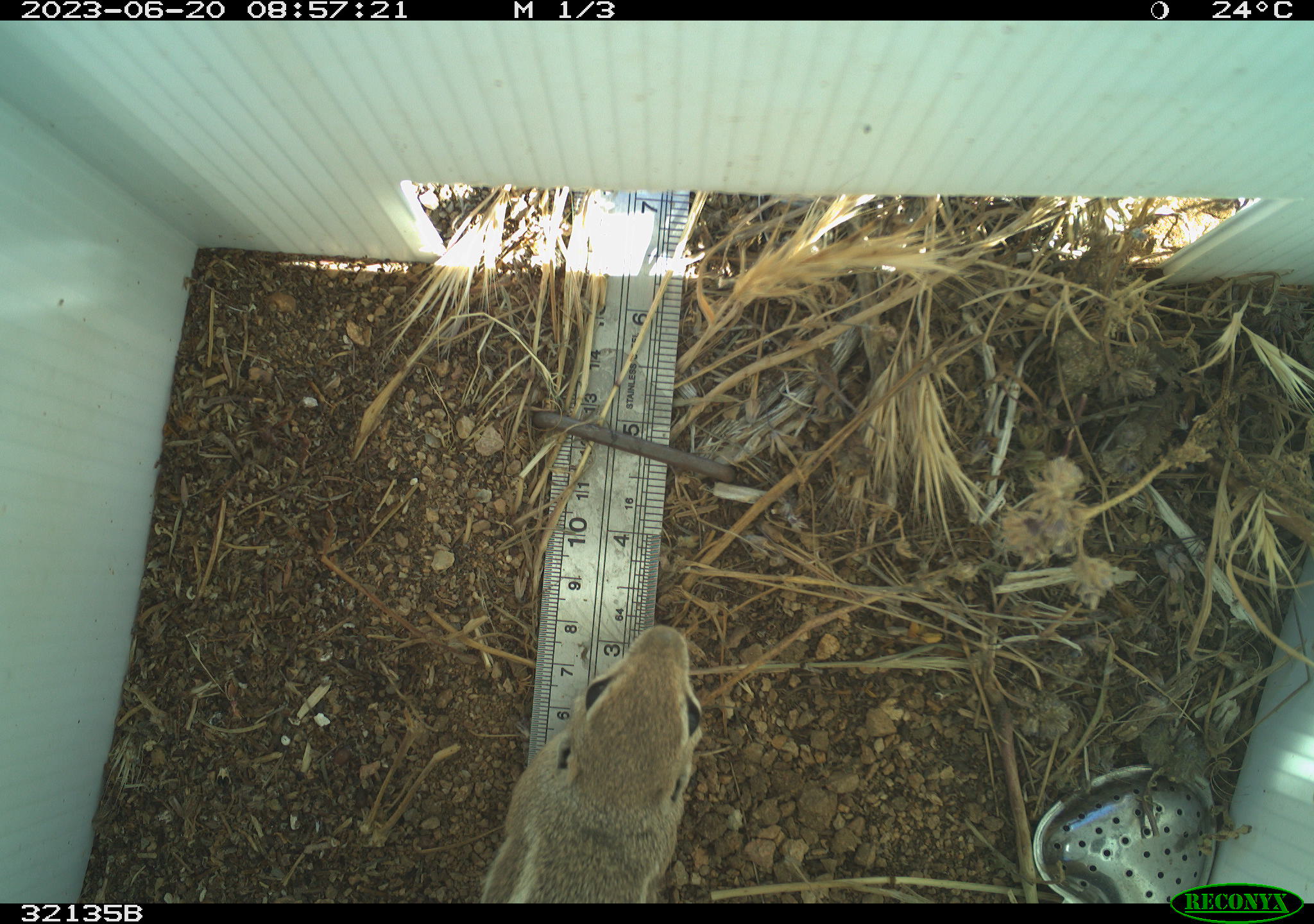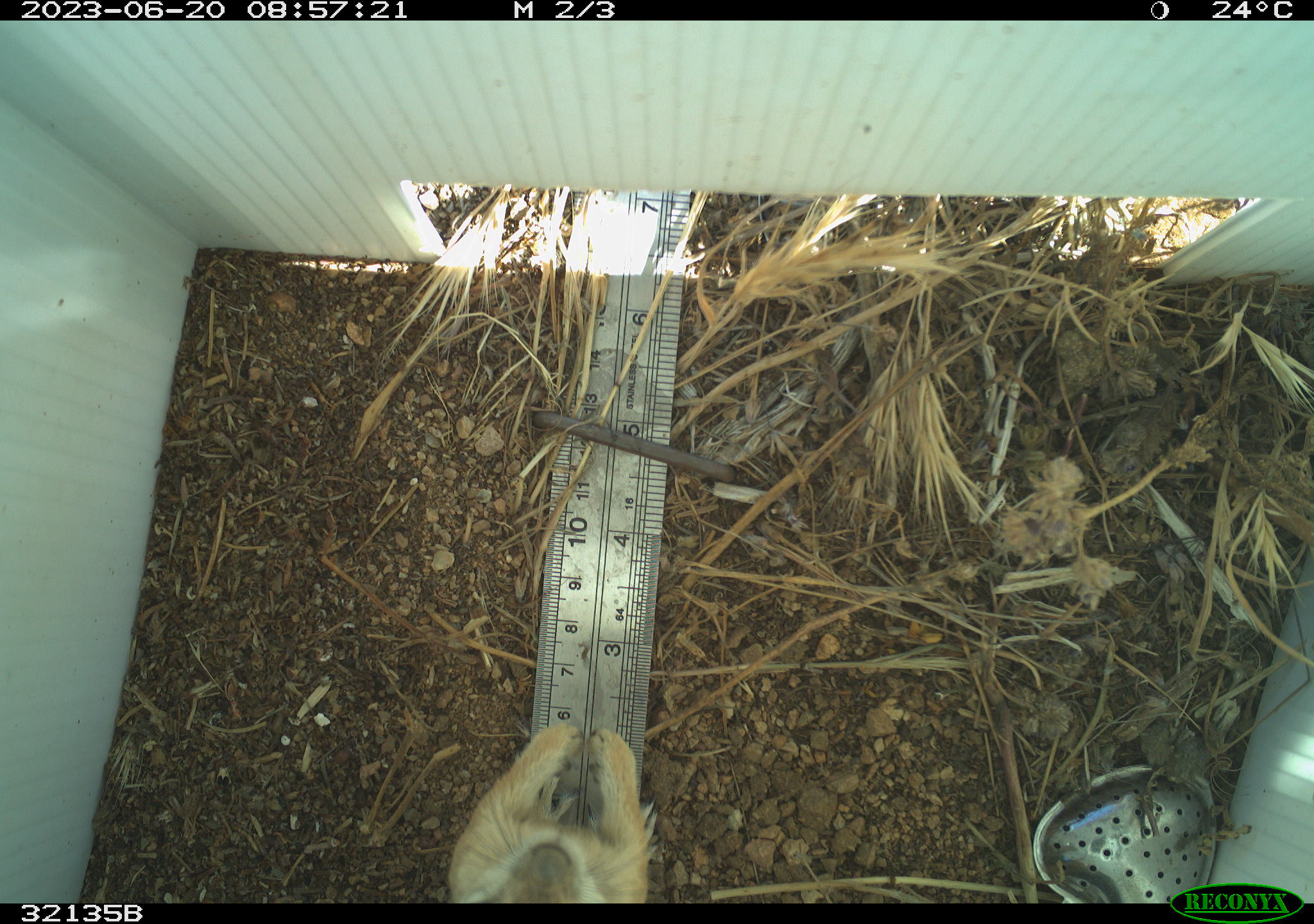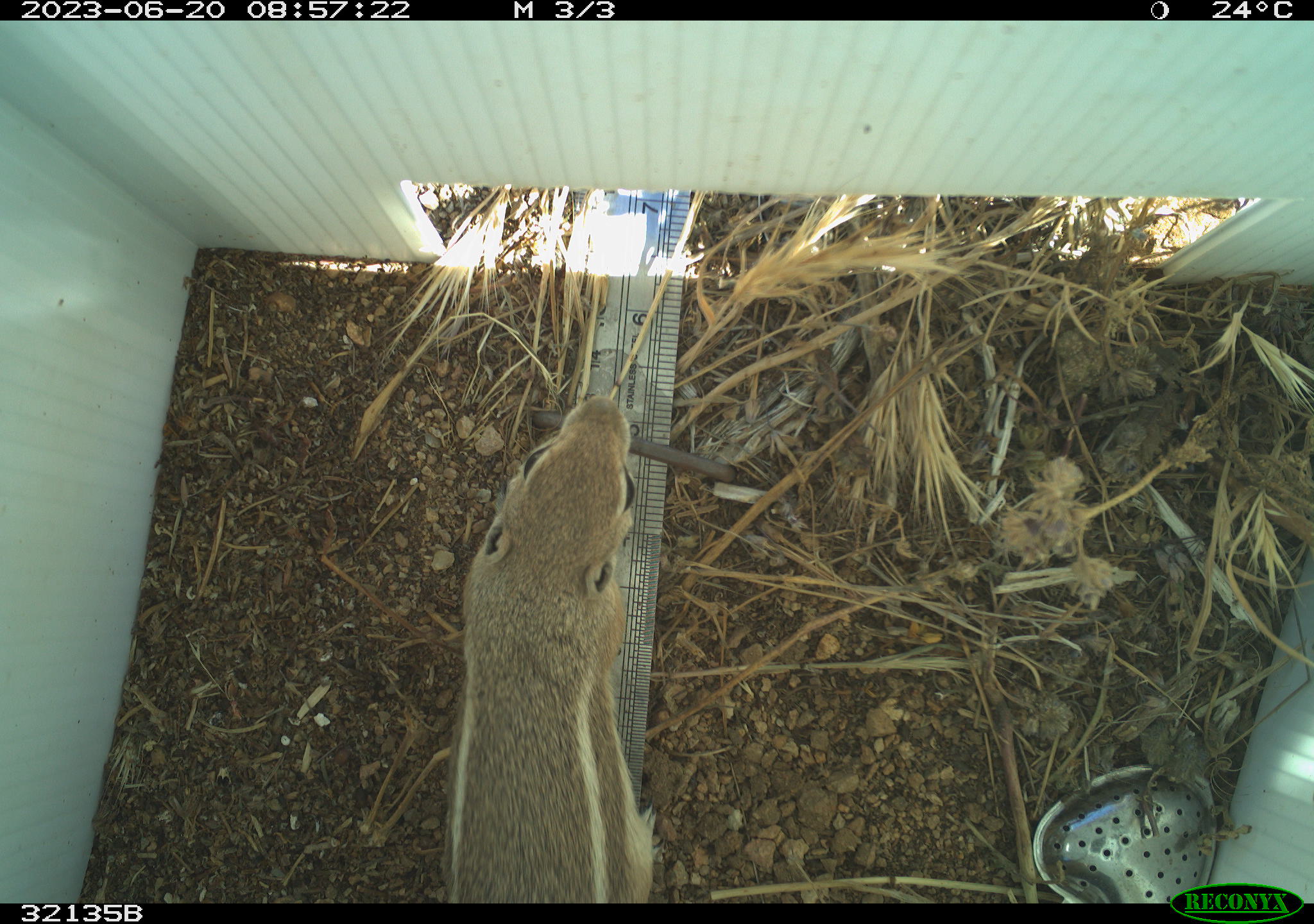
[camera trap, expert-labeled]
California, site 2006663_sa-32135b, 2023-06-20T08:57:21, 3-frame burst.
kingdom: Animalia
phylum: Chordata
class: Mammalia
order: Rodentia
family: Sciuridae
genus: Ammospermophilus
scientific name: Ammospermophilus leucurus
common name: white-tailed antelope squirrel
White-tailed antelope squirrel (Ammospermophilus leucurus).